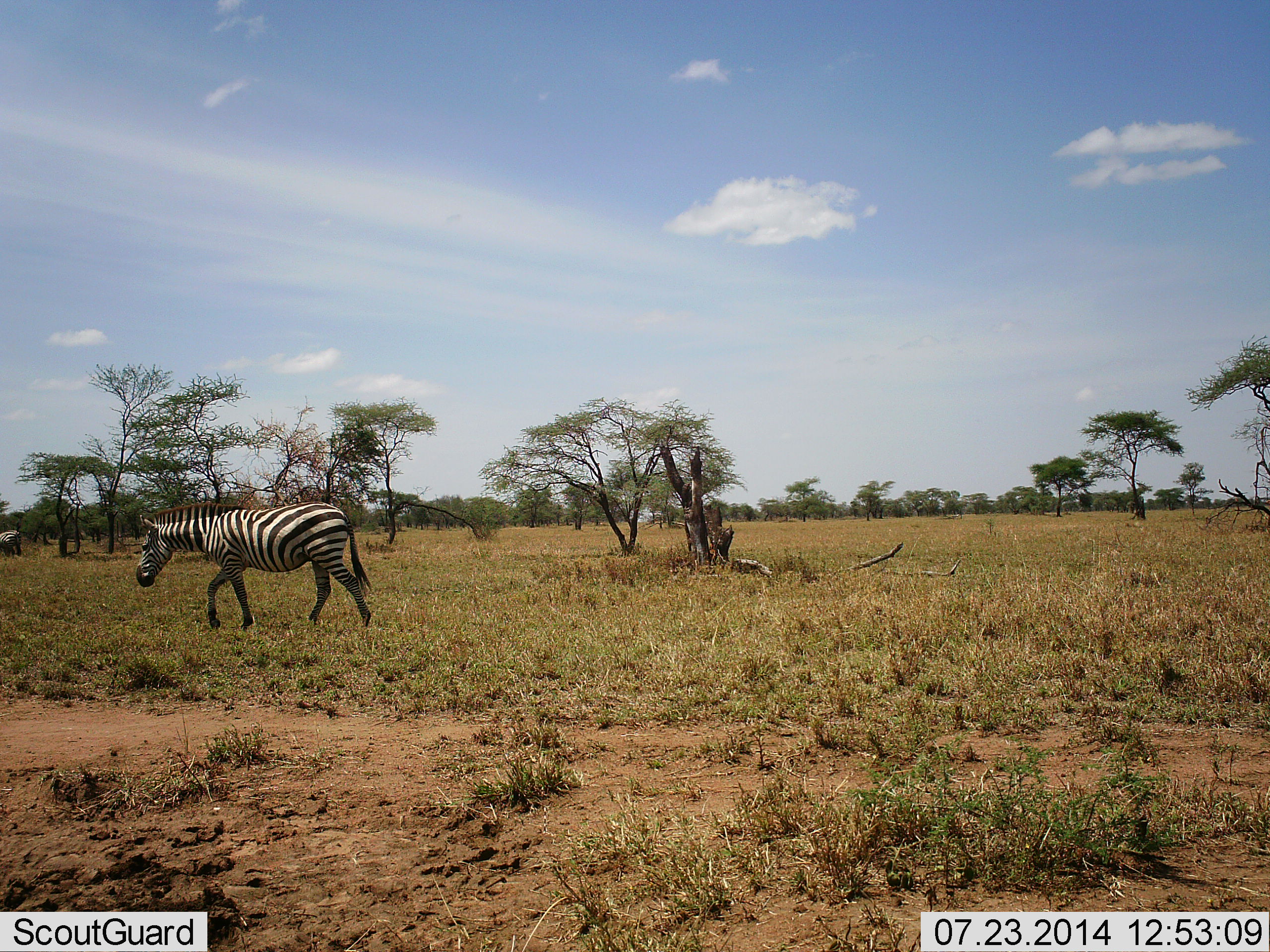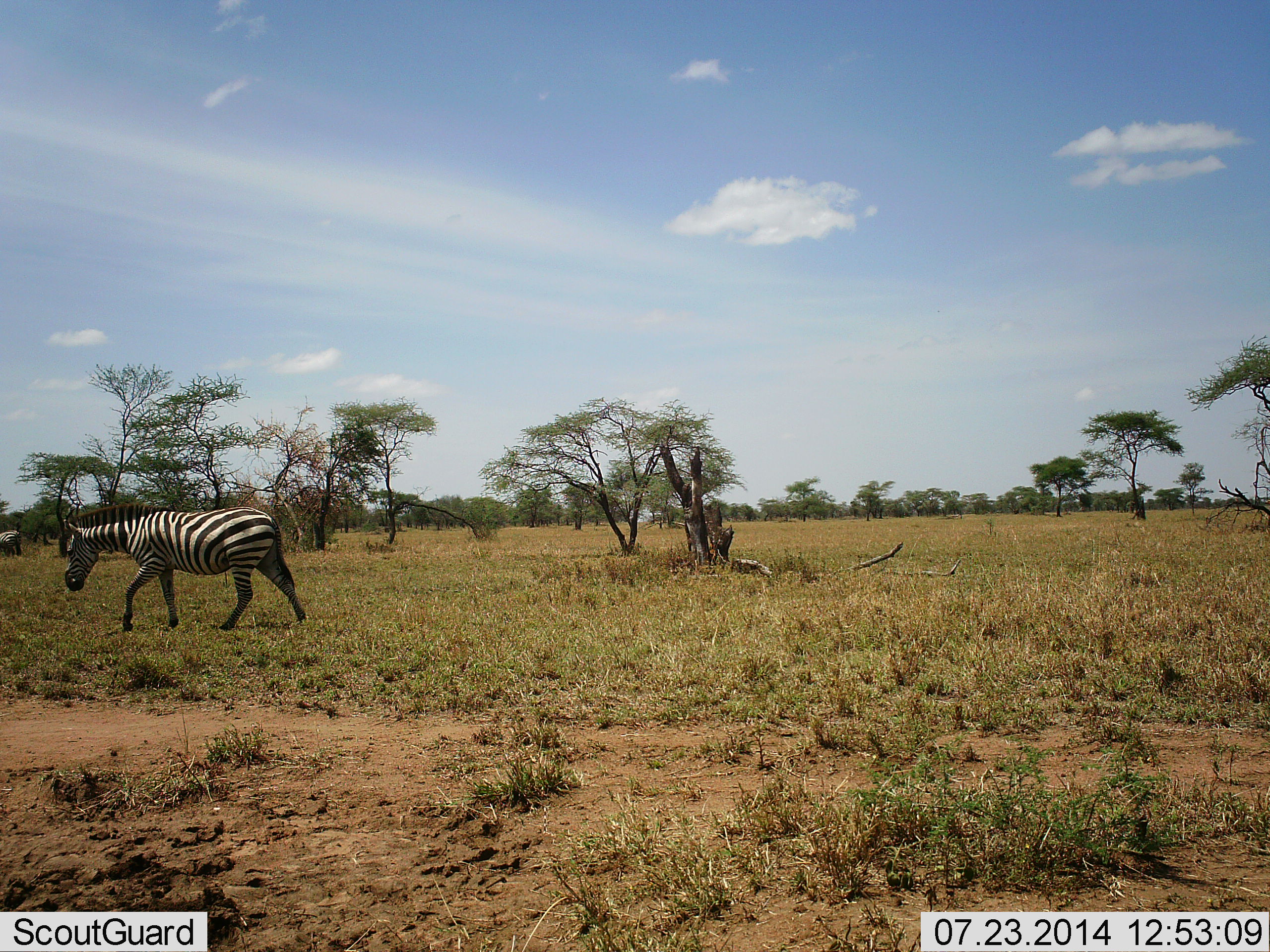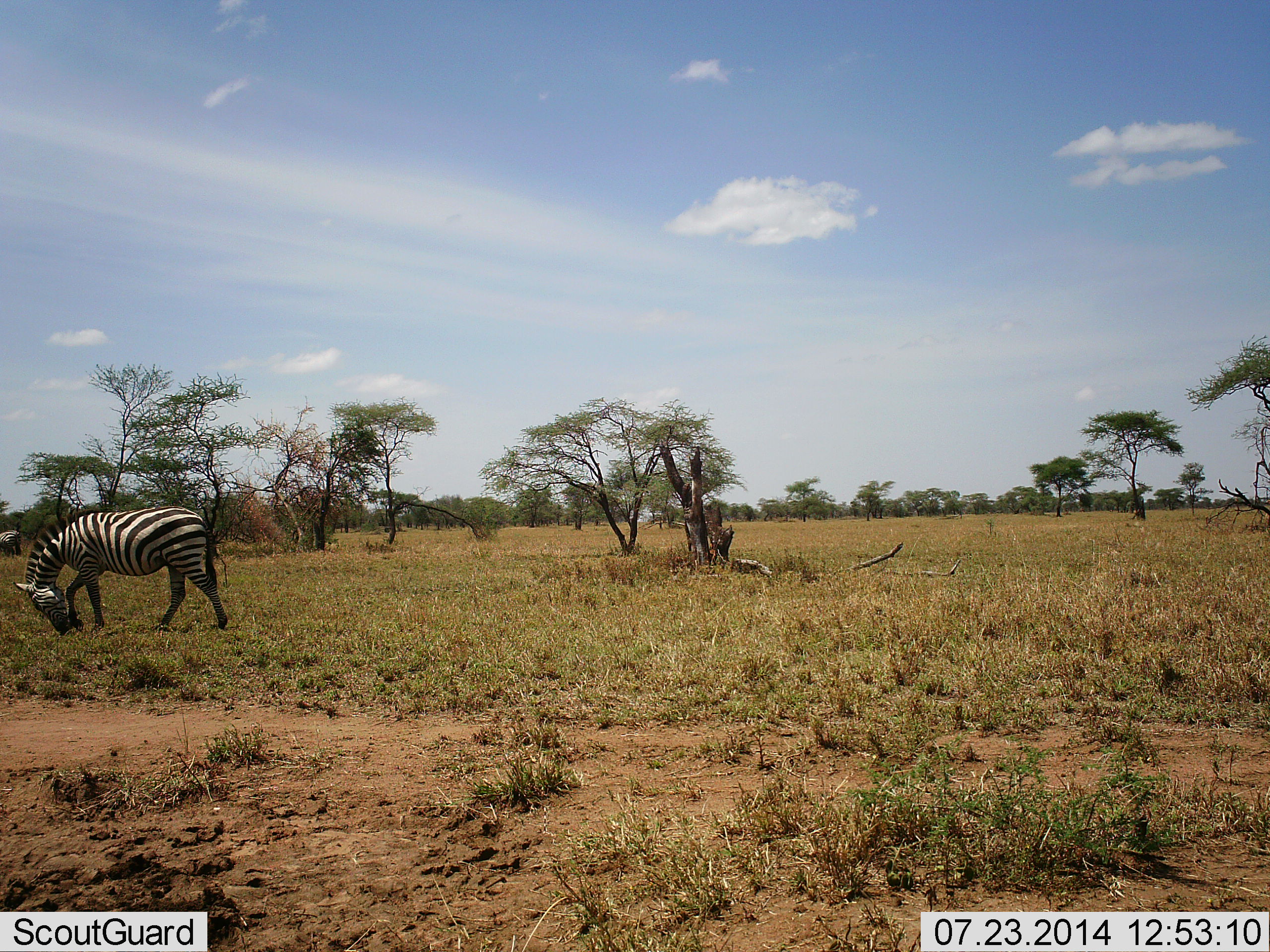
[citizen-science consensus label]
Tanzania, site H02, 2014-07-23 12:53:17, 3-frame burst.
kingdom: Animalia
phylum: Chordata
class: Mammalia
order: Perissodactyla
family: Equidae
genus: Equus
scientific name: Equus quagga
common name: plains zebra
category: zebra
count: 1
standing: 10%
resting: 0%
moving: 90%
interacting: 0%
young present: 0%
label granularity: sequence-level